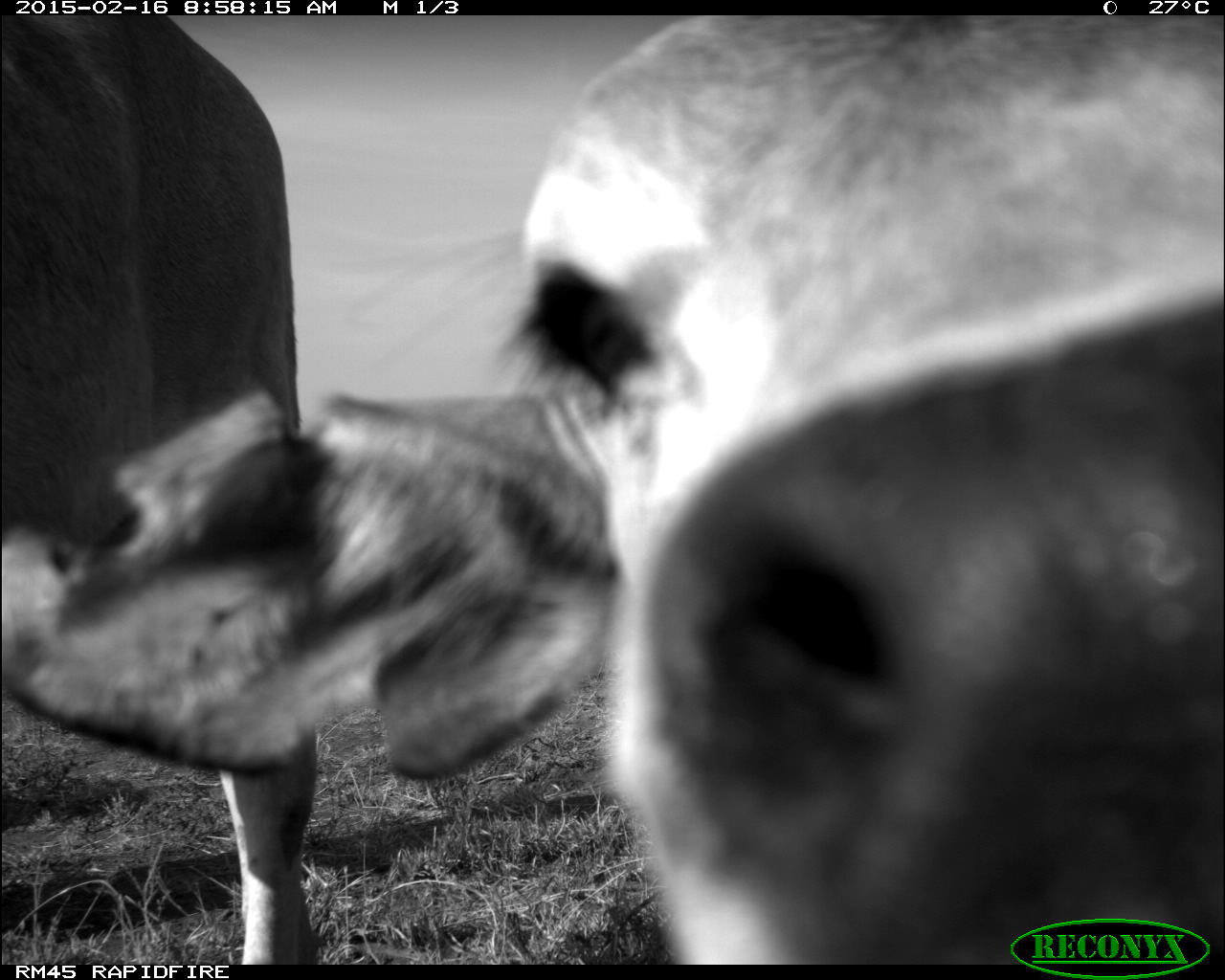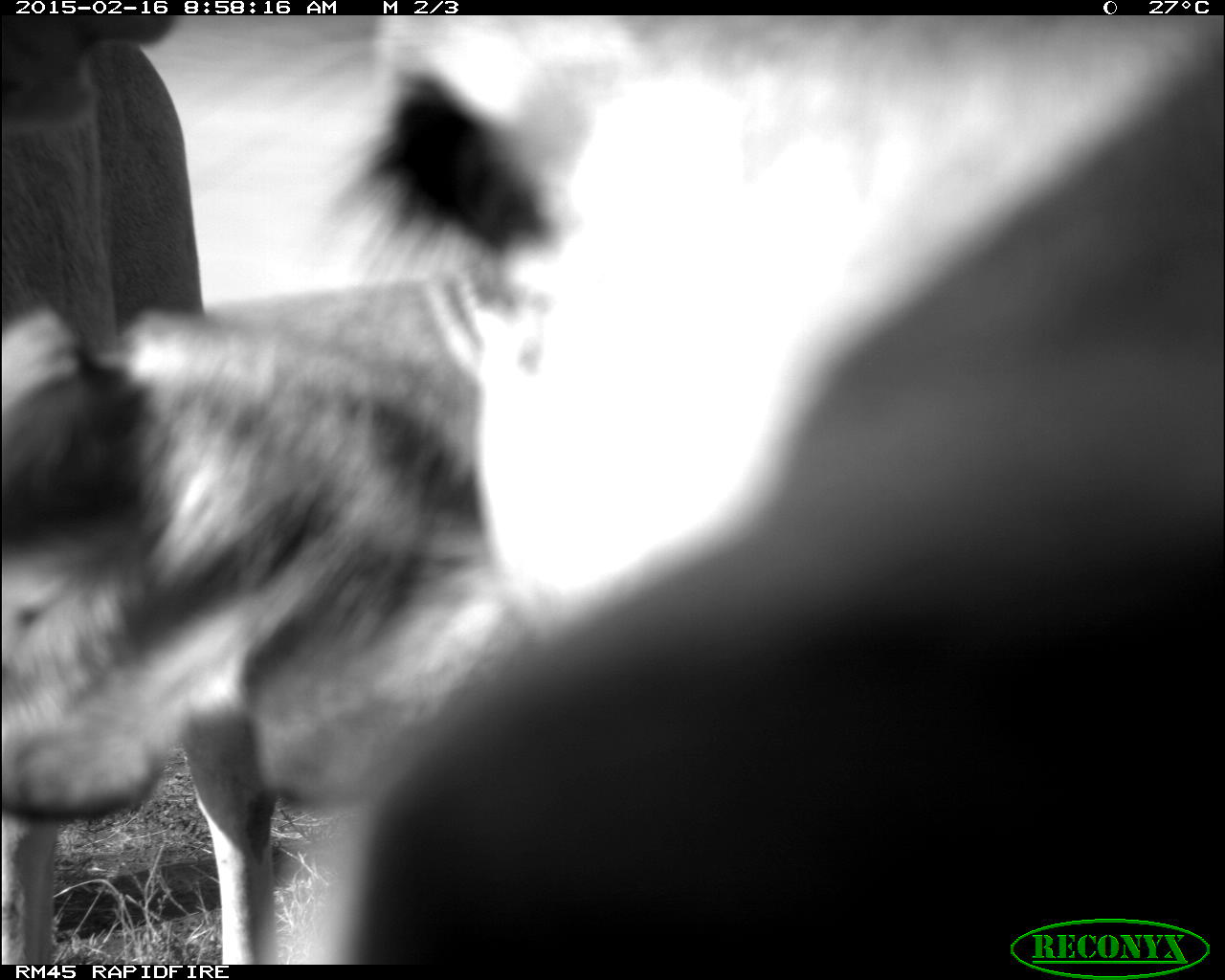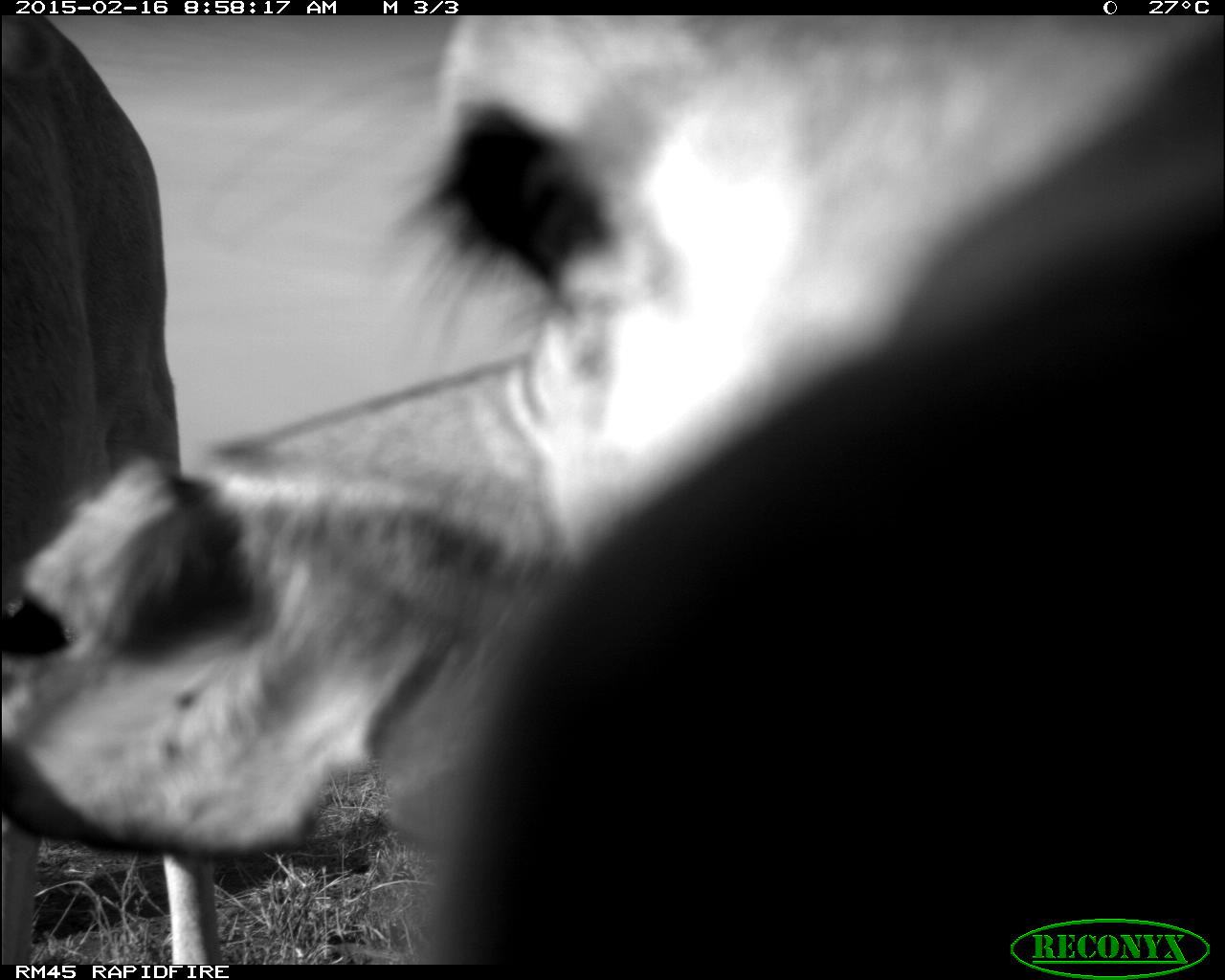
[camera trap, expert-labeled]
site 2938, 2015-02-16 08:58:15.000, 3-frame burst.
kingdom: Animalia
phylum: Chordata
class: Mammalia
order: Artiodactyla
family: Bovidae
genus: Bos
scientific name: Bos taurus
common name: domestic cattle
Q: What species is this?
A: Bos taurus (domestic cattle).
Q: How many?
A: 10.